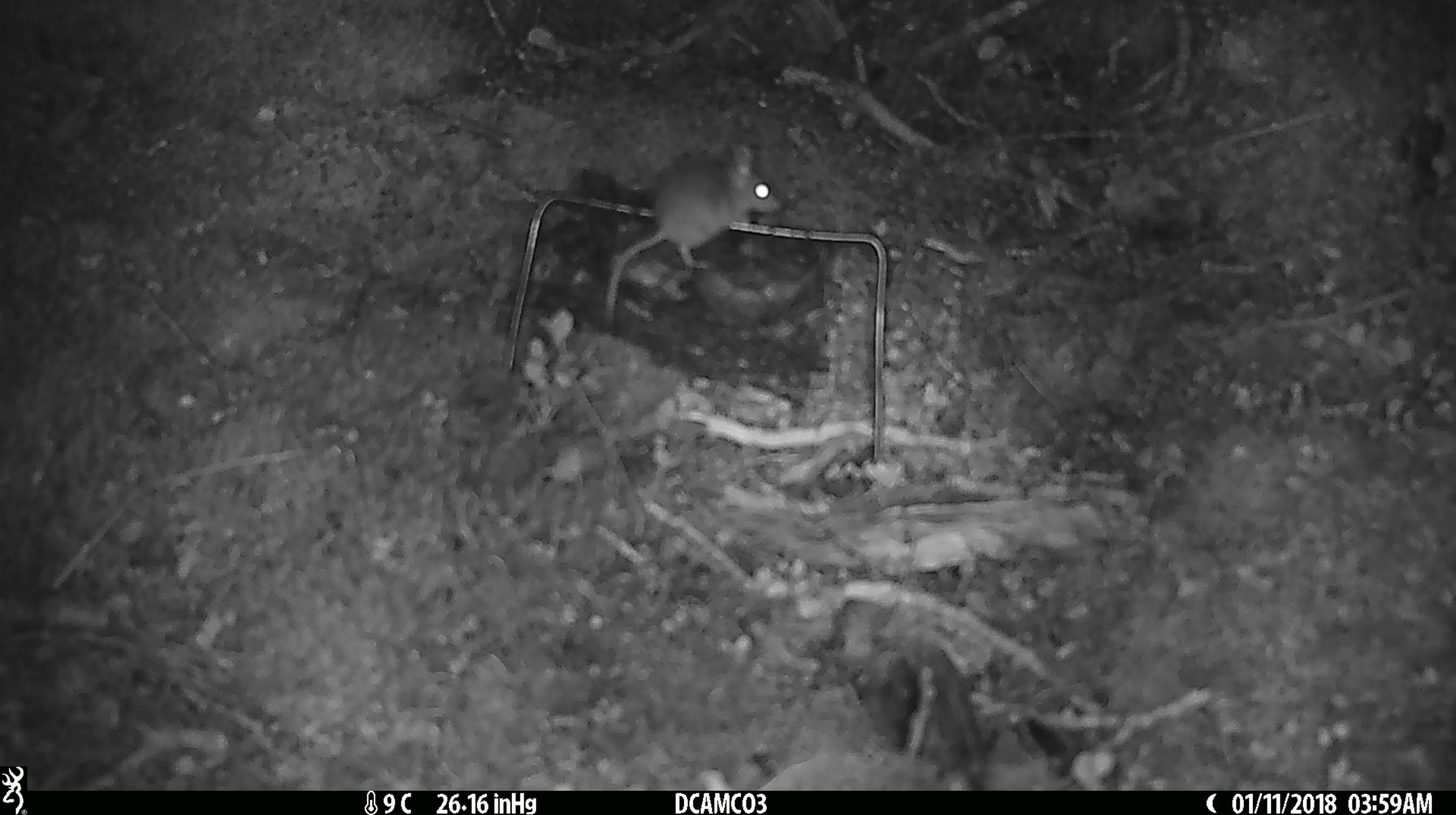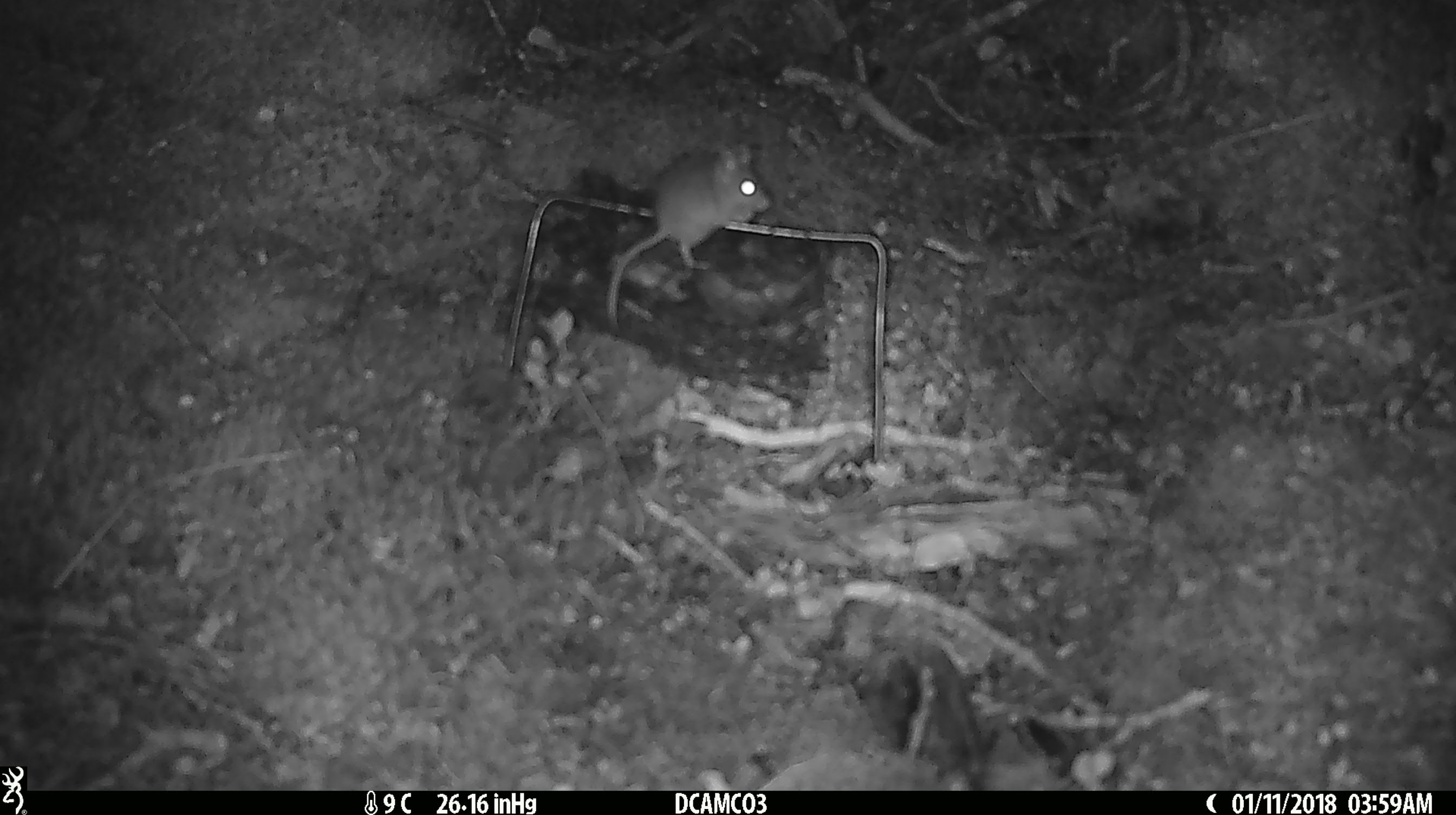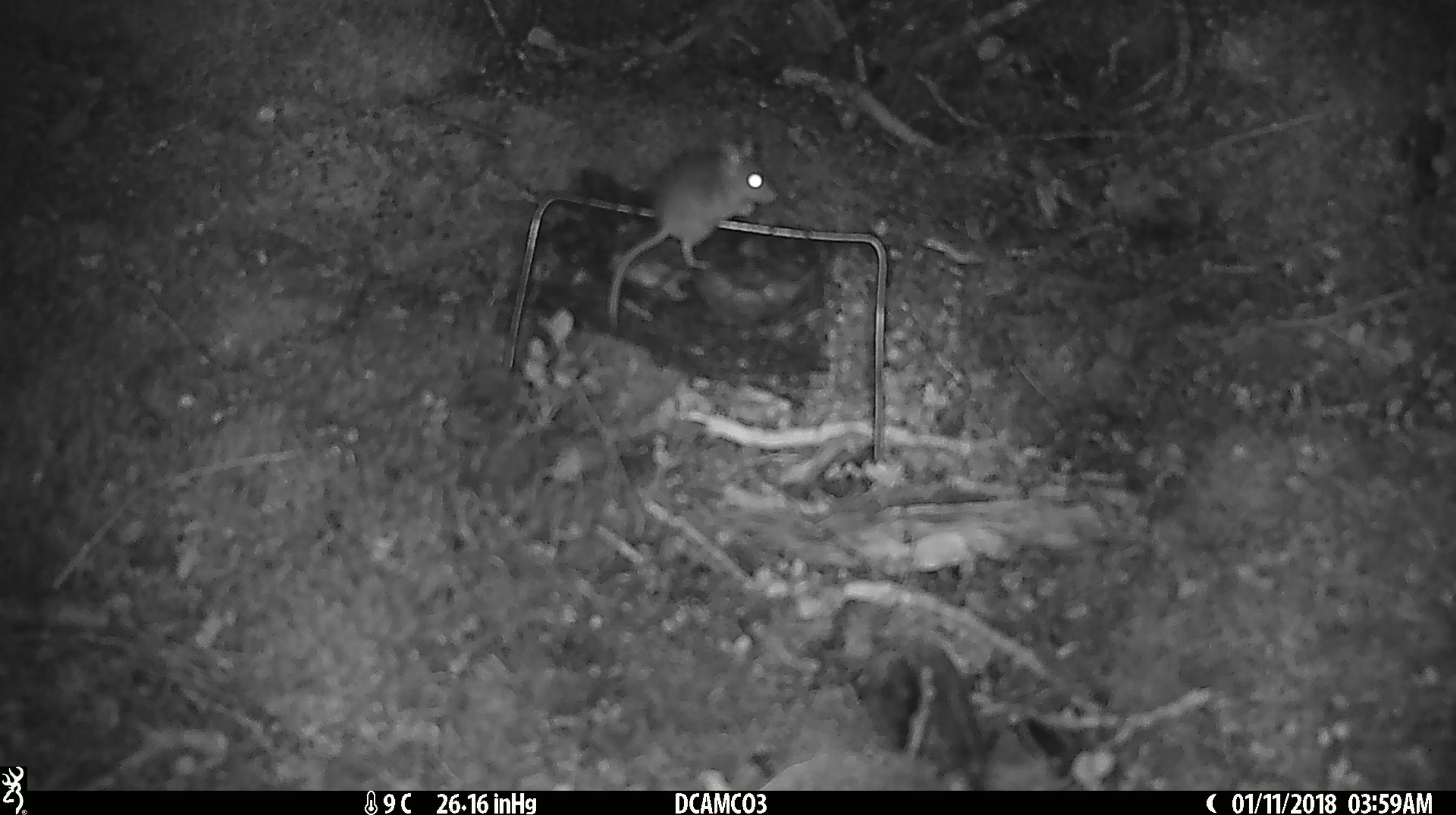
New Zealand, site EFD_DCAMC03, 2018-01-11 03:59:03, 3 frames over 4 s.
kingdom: Animalia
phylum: Chordata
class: Mammalia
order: Rodentia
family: Muridae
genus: Mus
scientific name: Mus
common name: mouse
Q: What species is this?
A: Mouse (Mus).